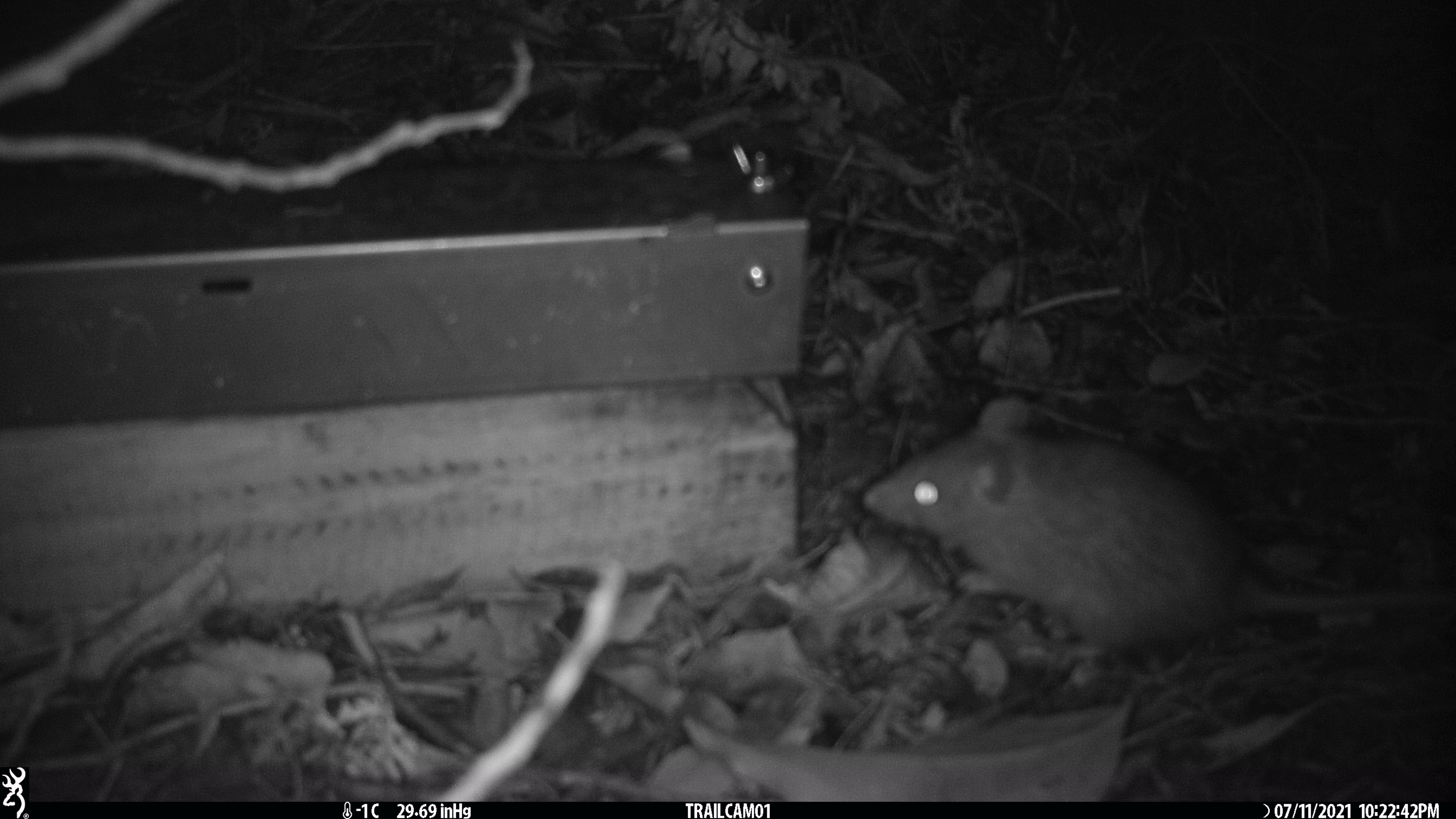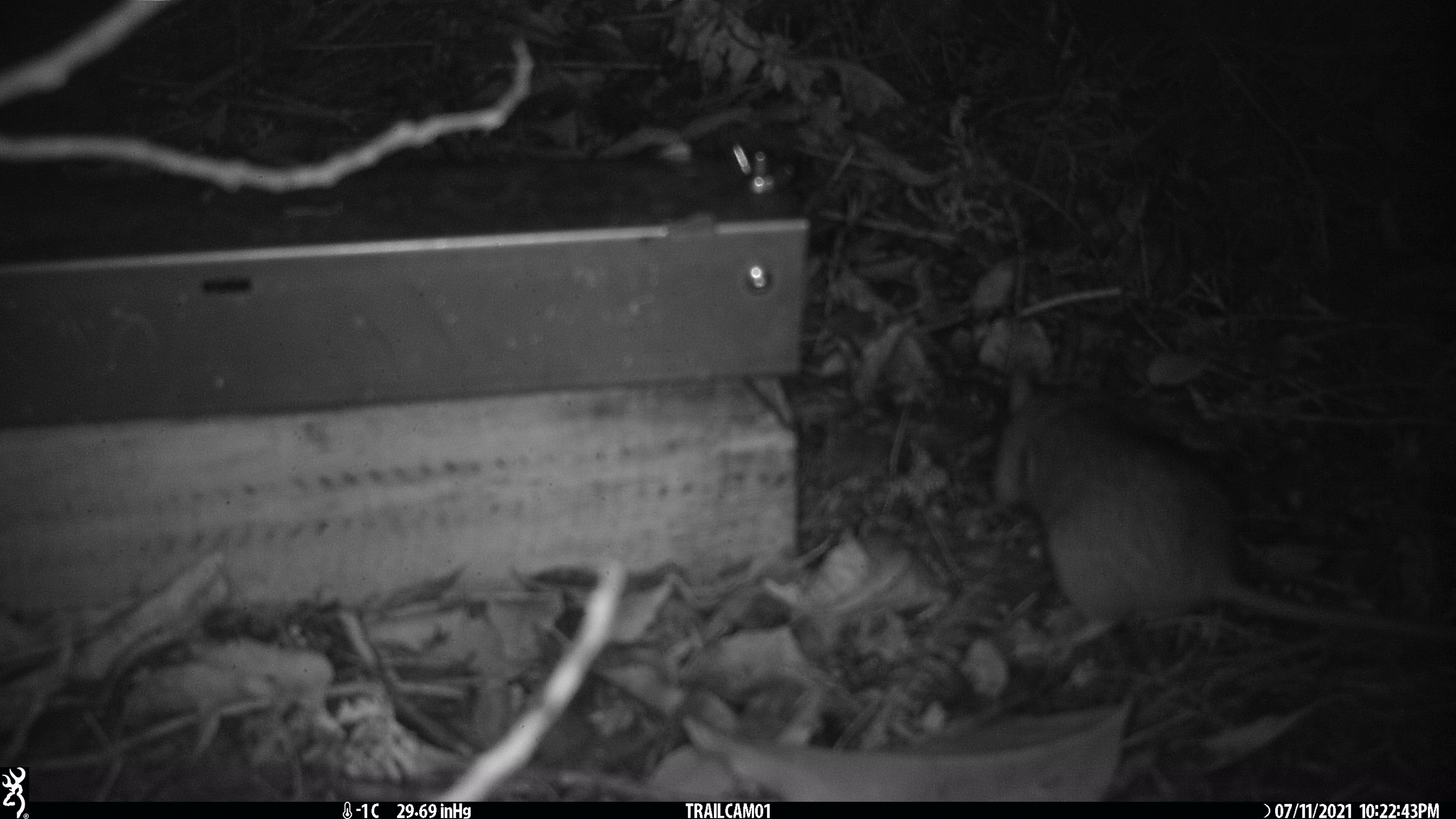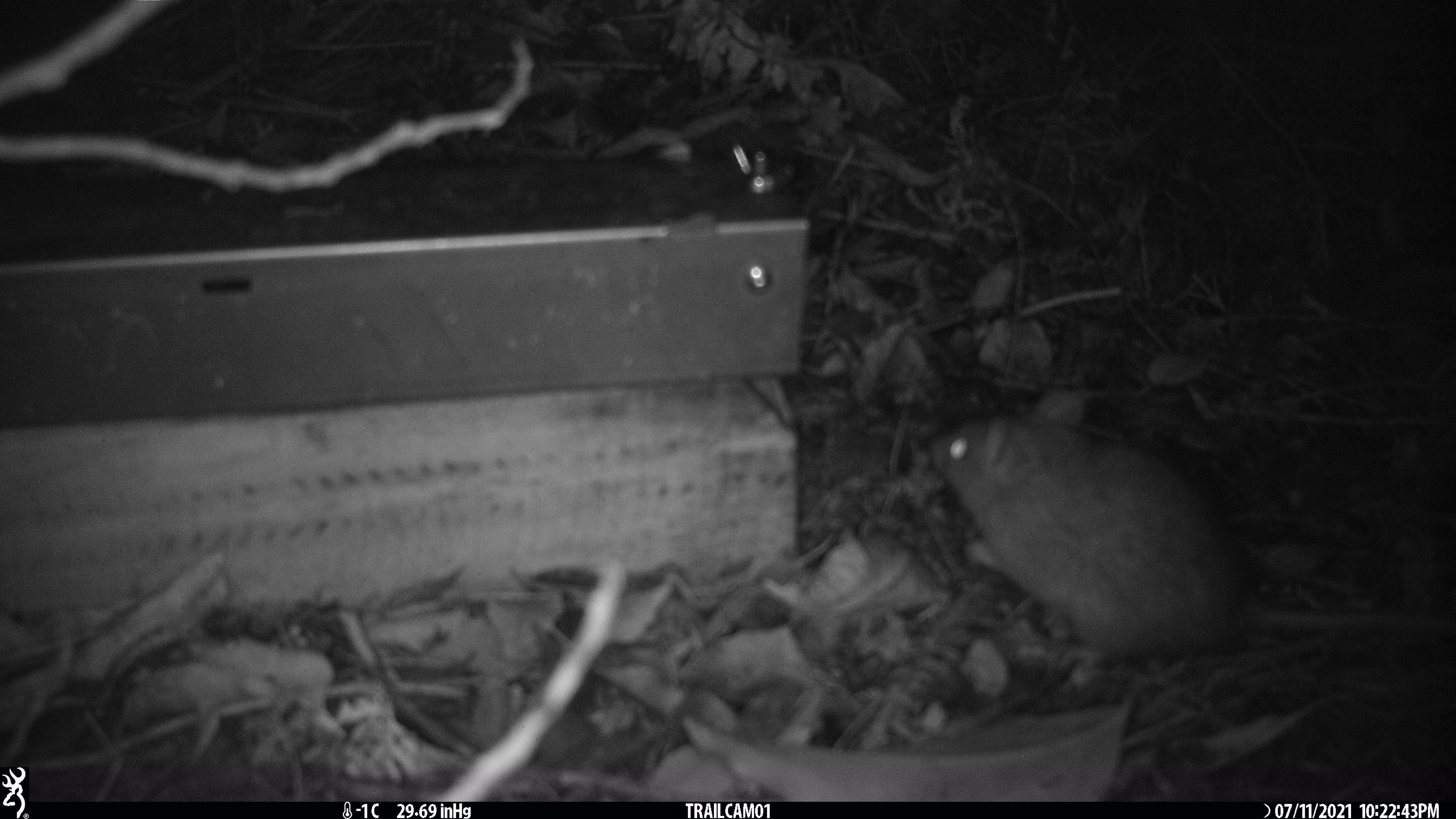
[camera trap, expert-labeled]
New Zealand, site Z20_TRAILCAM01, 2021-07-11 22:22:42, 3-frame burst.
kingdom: Animalia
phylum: Chordata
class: Mammalia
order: Rodentia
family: Muridae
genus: Rattus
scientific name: Rattus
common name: rat